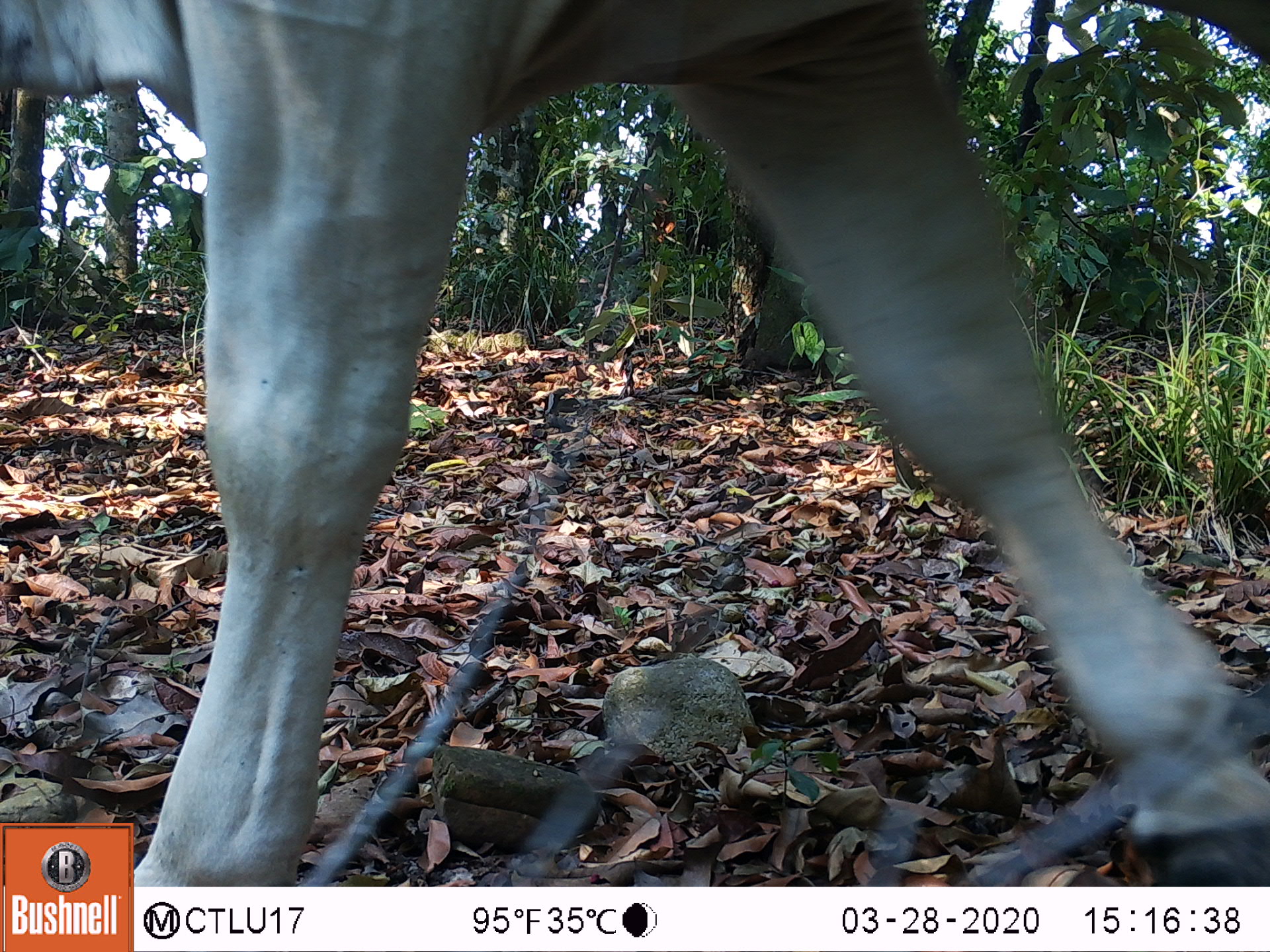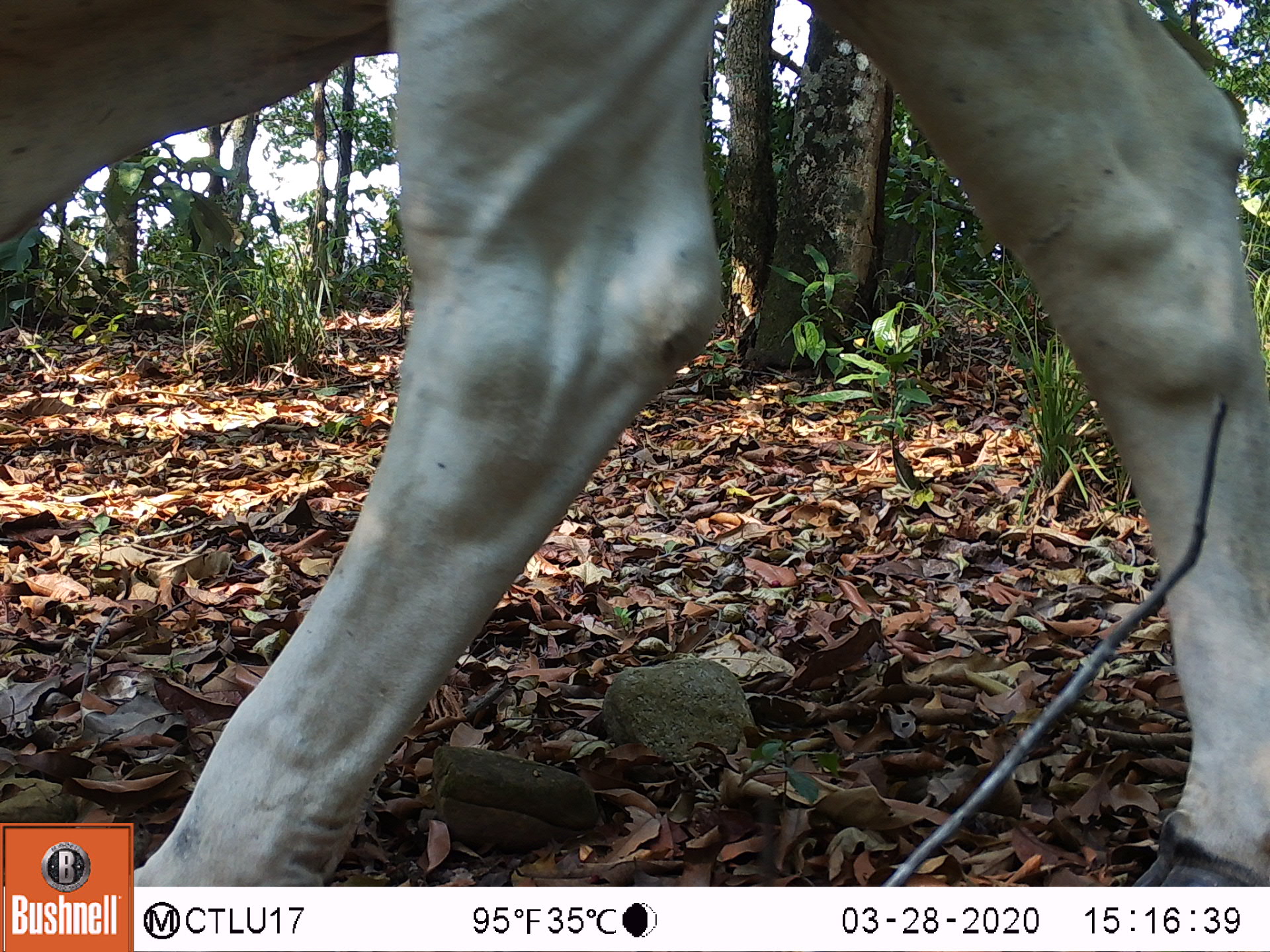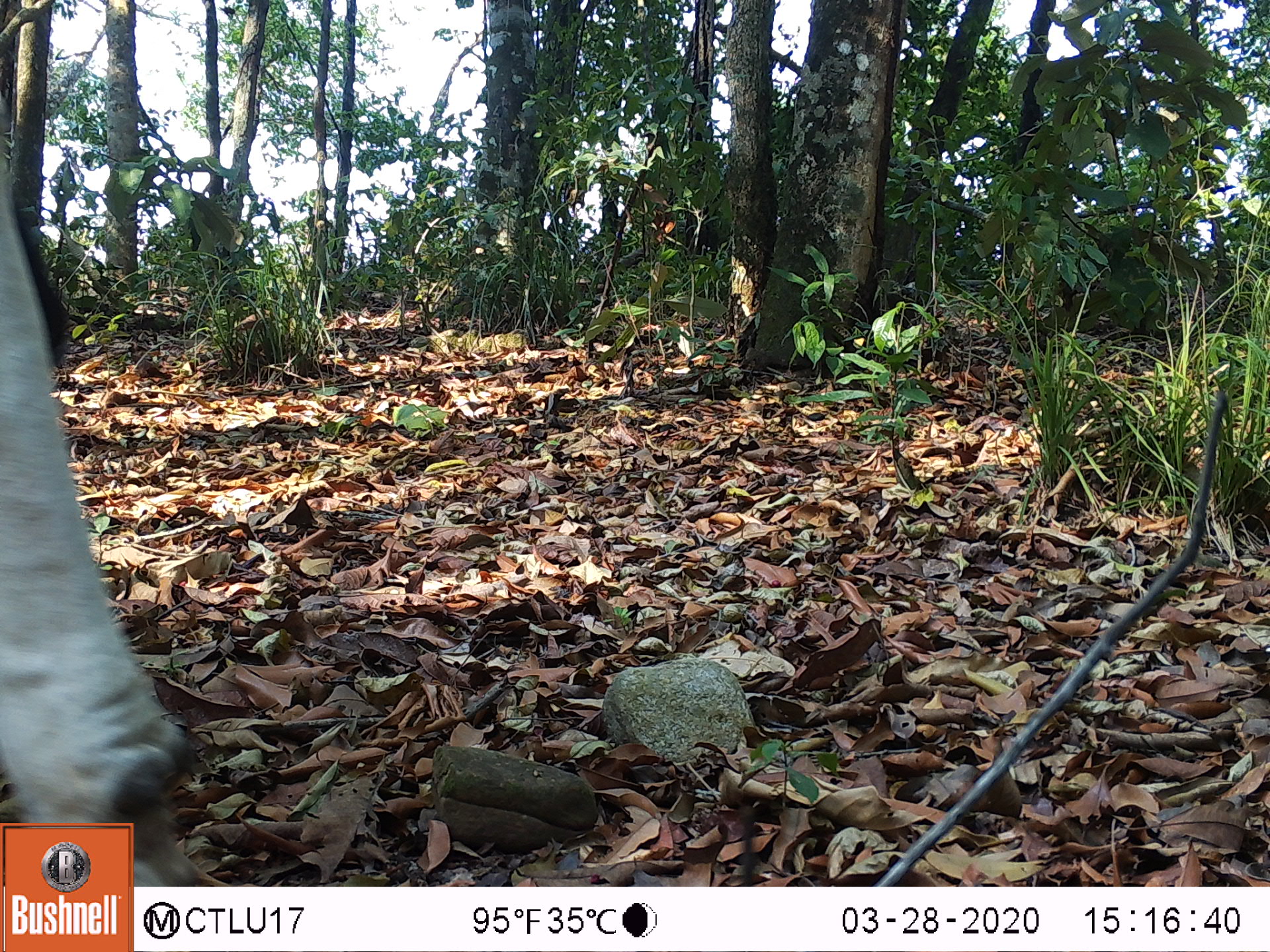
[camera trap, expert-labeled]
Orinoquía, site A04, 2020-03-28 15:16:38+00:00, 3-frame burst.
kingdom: Animalia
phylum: Chordata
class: Mammalia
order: Artiodactyla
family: Bovidae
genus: Bos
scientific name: Bos taurus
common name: cow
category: cattle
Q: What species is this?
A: Cattle (cow) (Bos taurus).